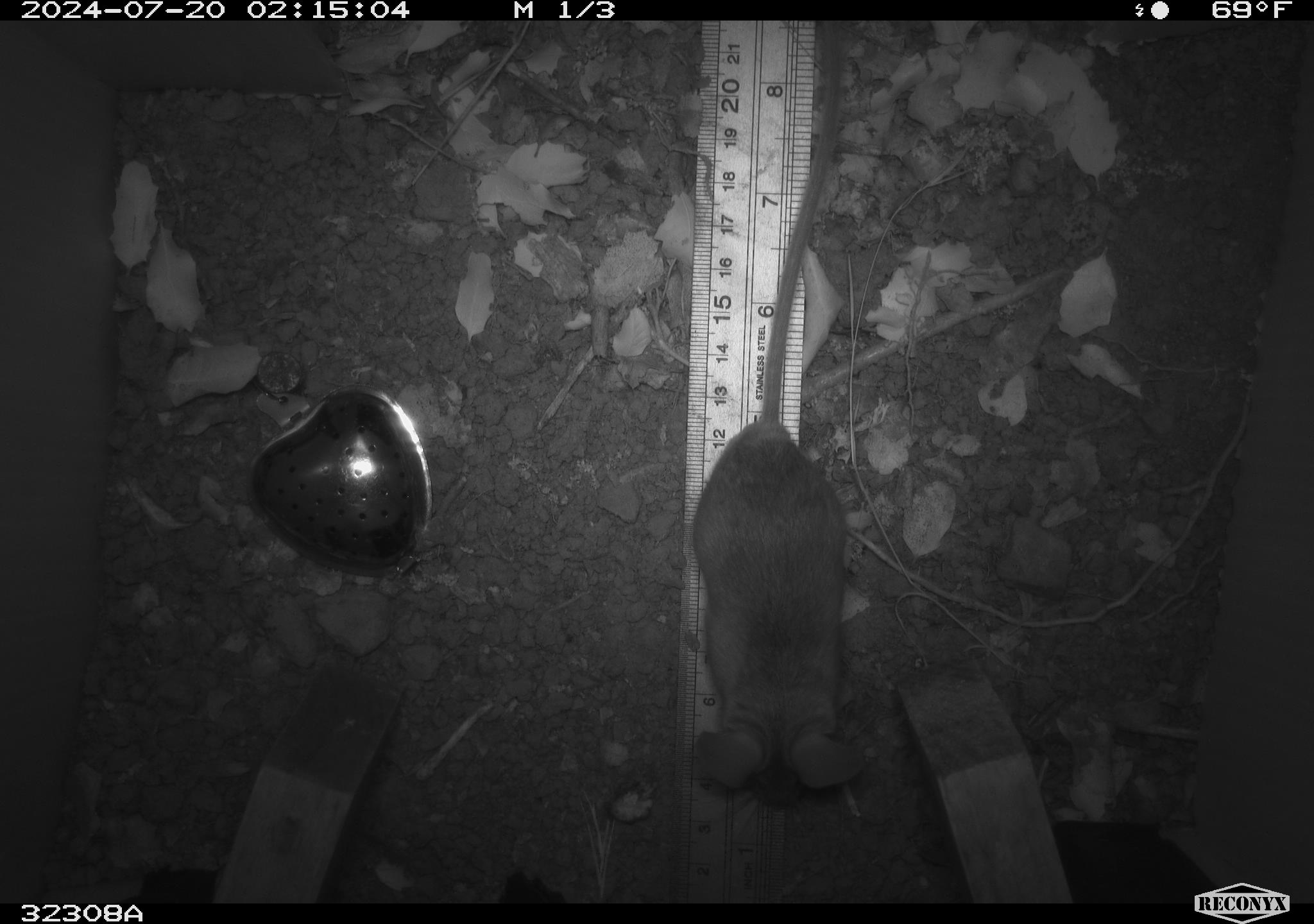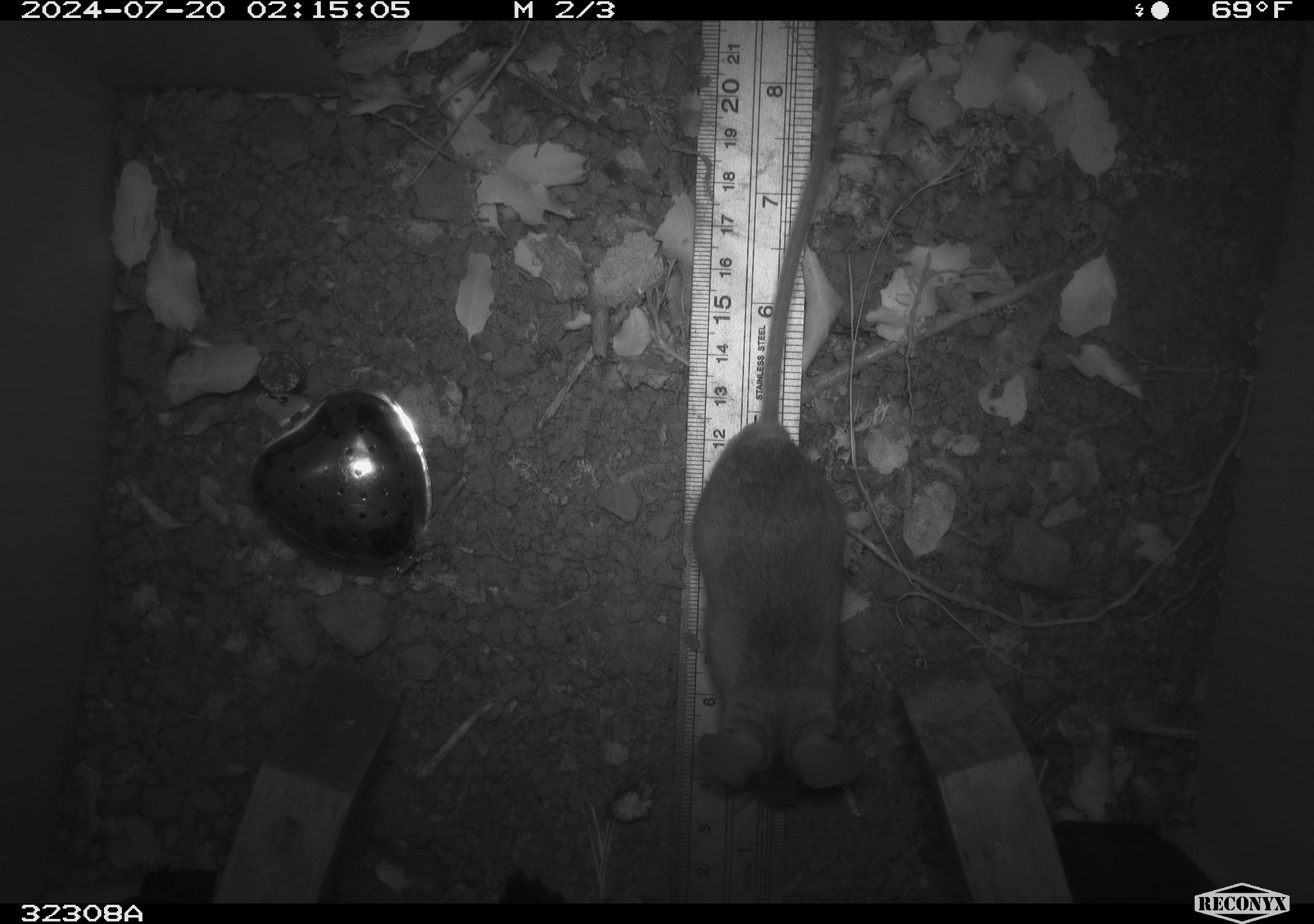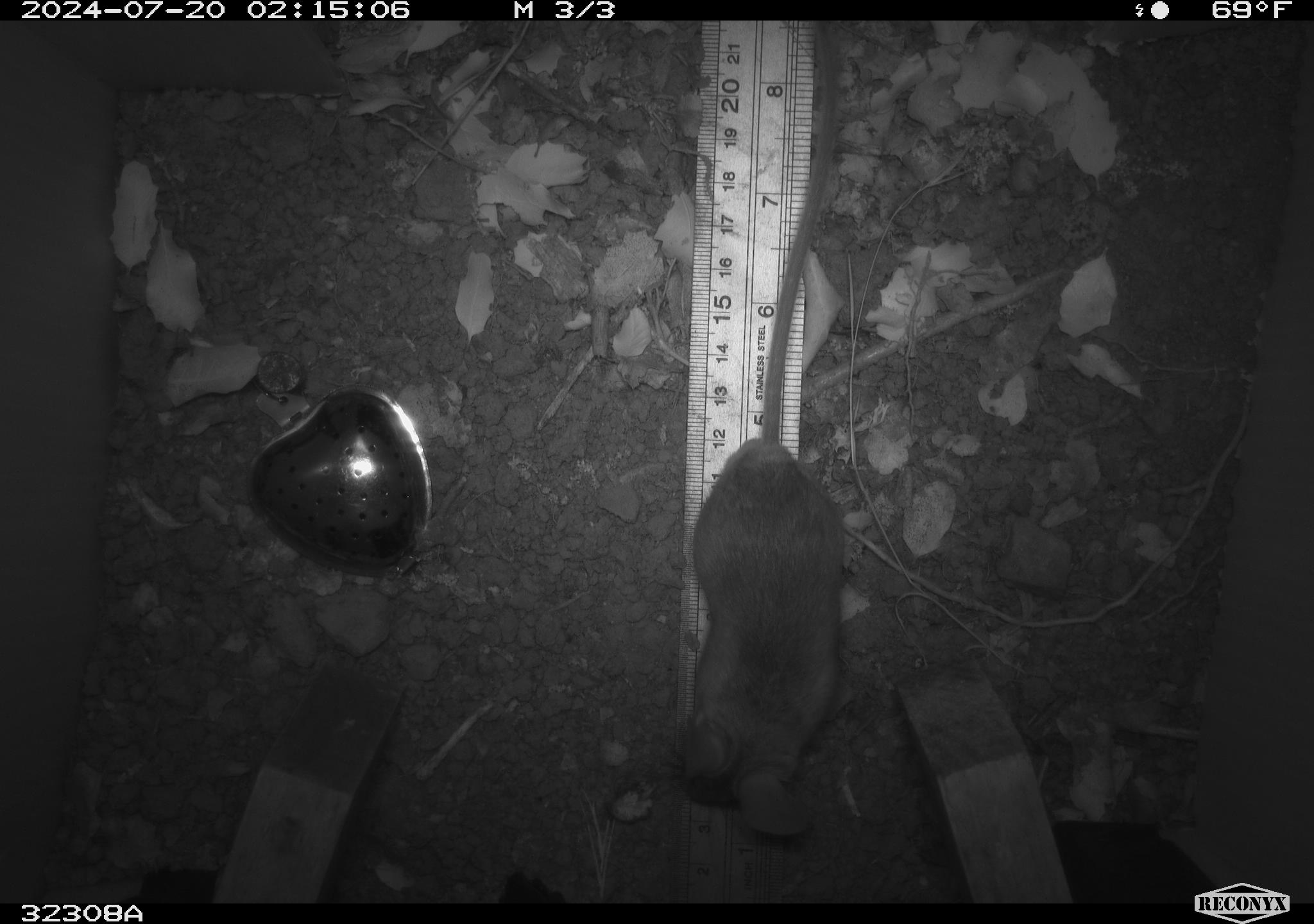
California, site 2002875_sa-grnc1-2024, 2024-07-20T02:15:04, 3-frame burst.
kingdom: Animalia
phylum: Chordata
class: Mammalia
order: Rodentia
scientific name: Rodentia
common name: rodent